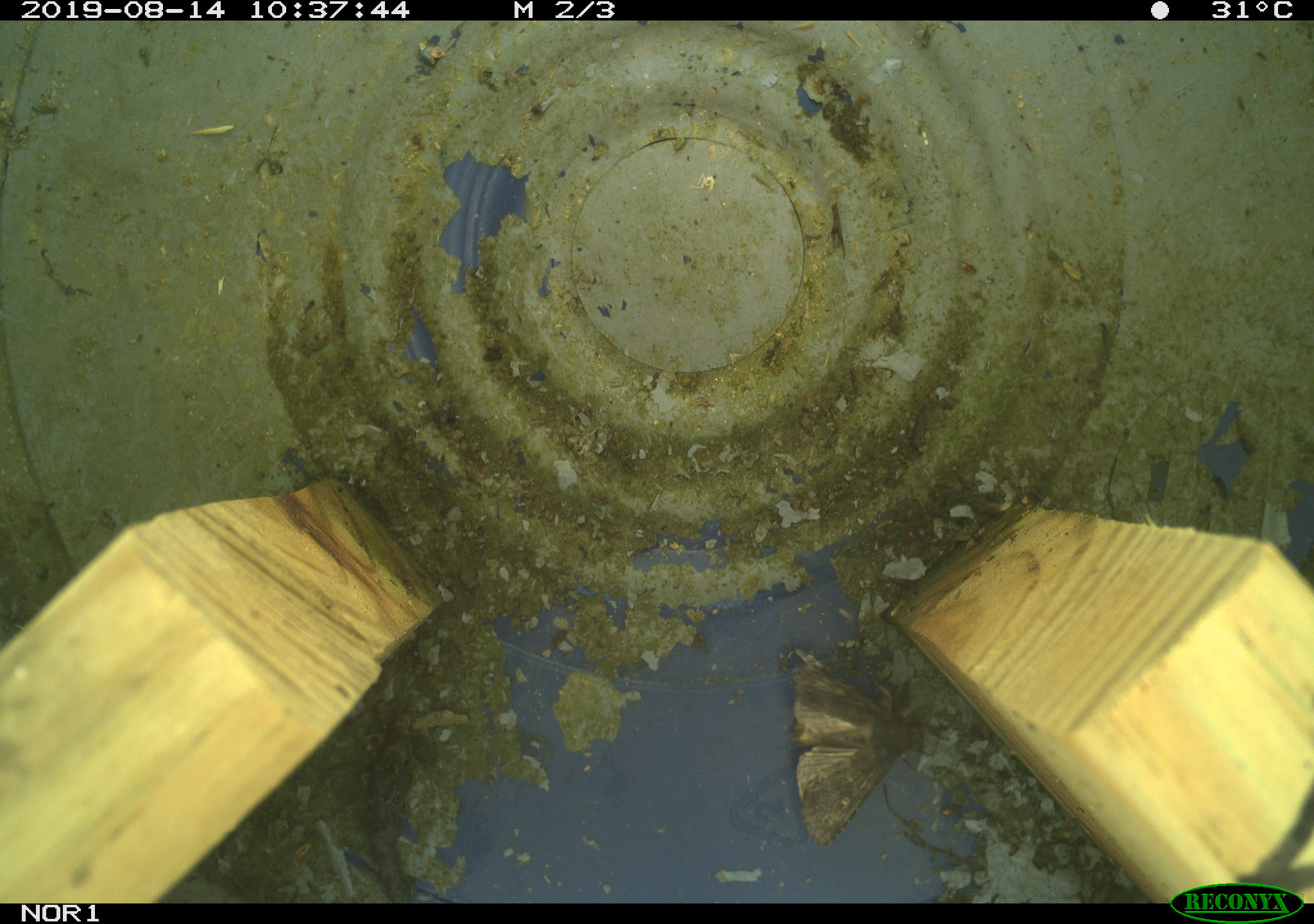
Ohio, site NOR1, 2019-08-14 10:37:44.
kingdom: Animalia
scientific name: Animalia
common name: animal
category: invertebrate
Invertebrate (animal) (Animalia).